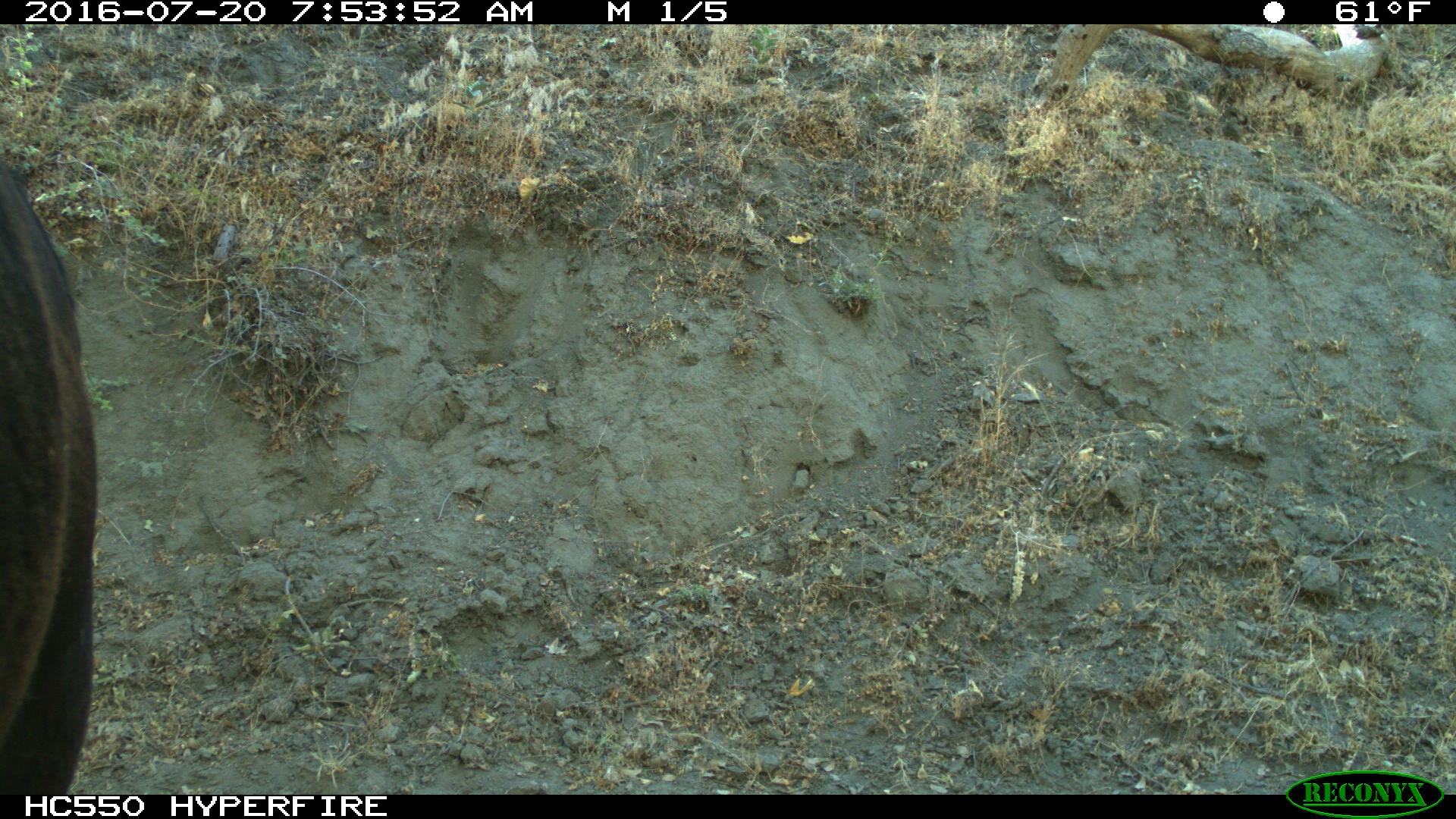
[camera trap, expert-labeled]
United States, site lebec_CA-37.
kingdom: Animalia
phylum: Chordata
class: Mammalia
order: Artiodactyla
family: Bovidae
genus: Bos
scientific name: Bos taurus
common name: domestic cow